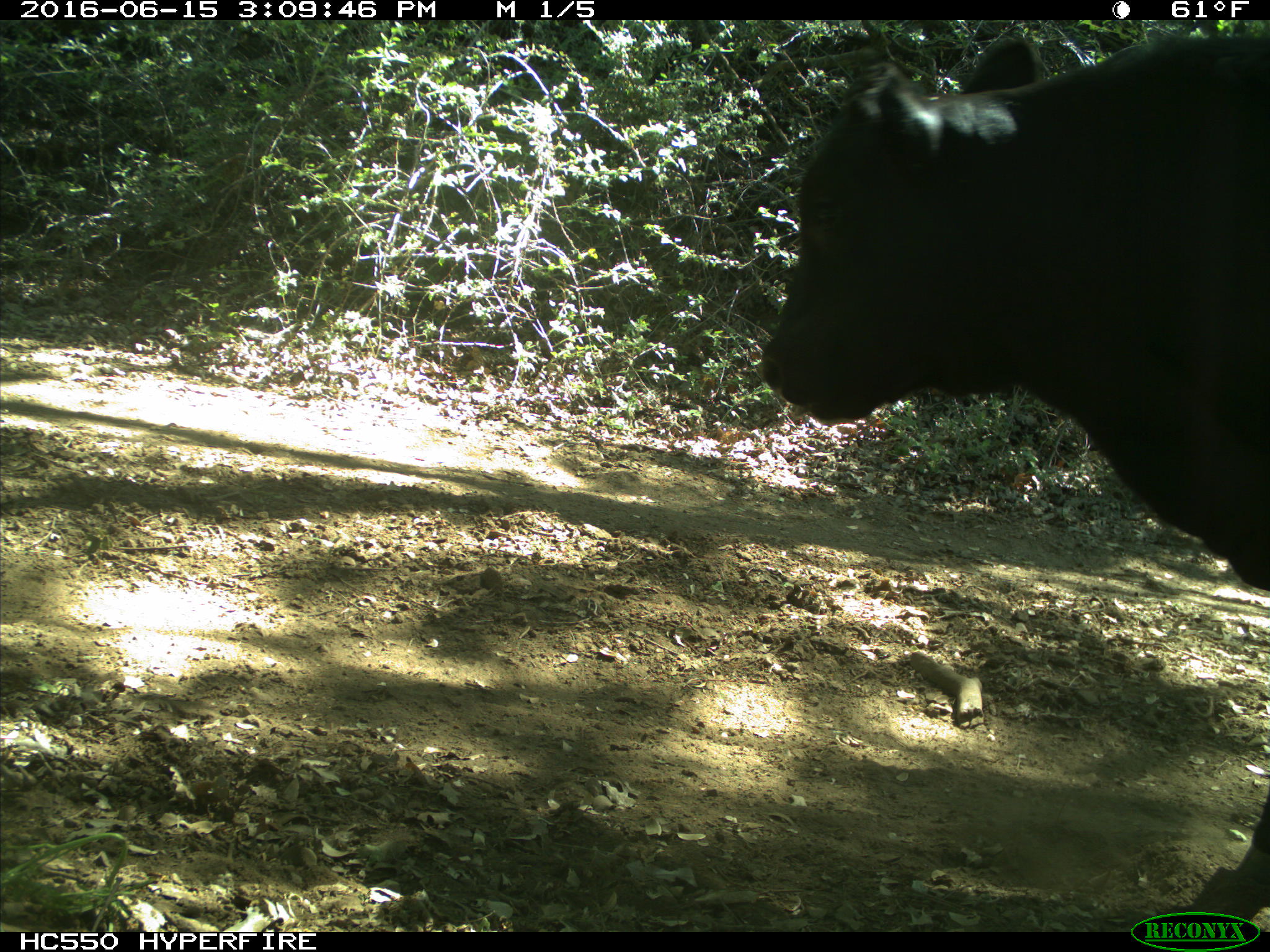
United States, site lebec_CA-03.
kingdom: Animalia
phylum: Chordata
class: Mammalia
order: Artiodactyla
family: Bovidae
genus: Bos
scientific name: Bos taurus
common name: domestic cow